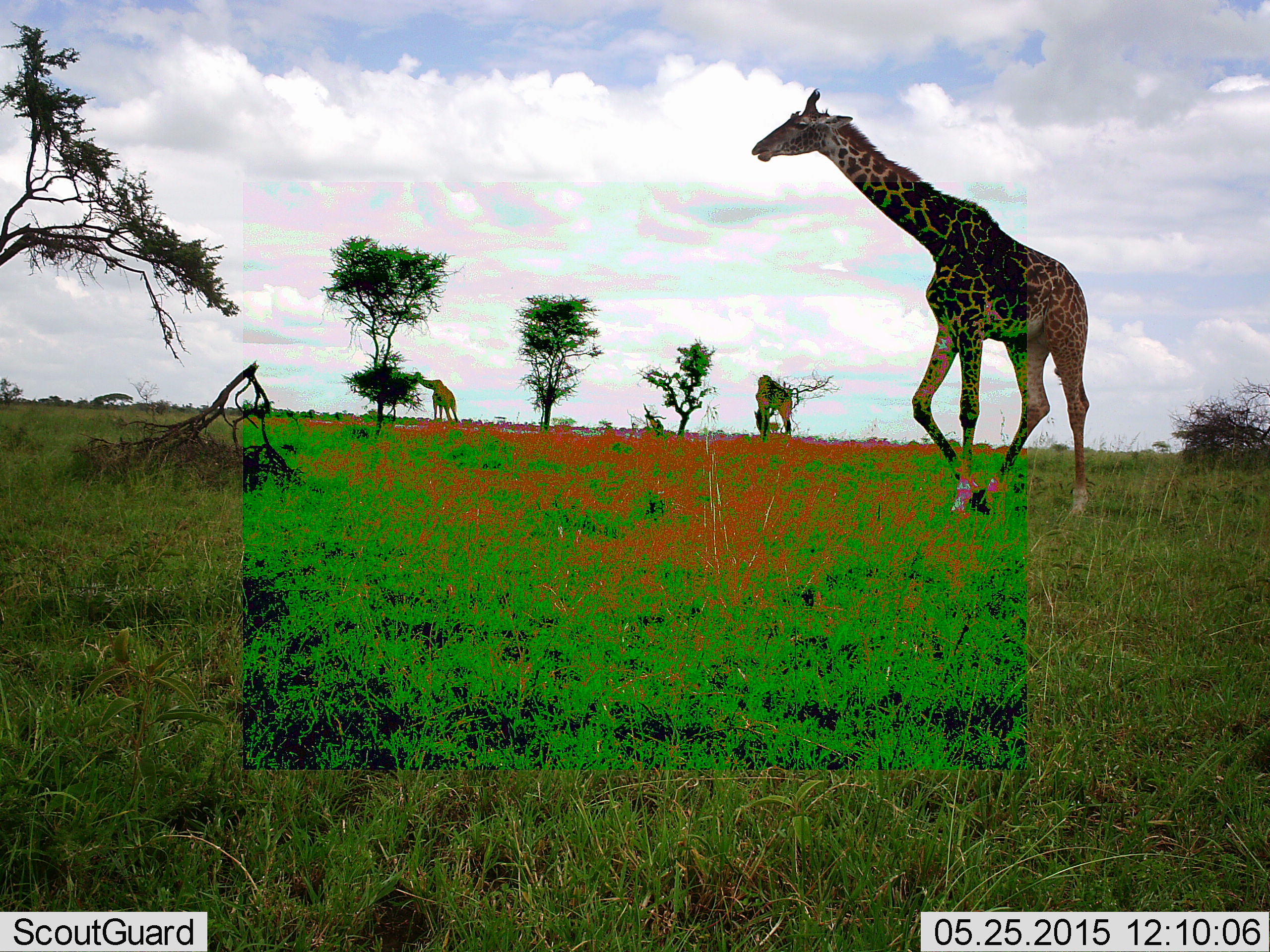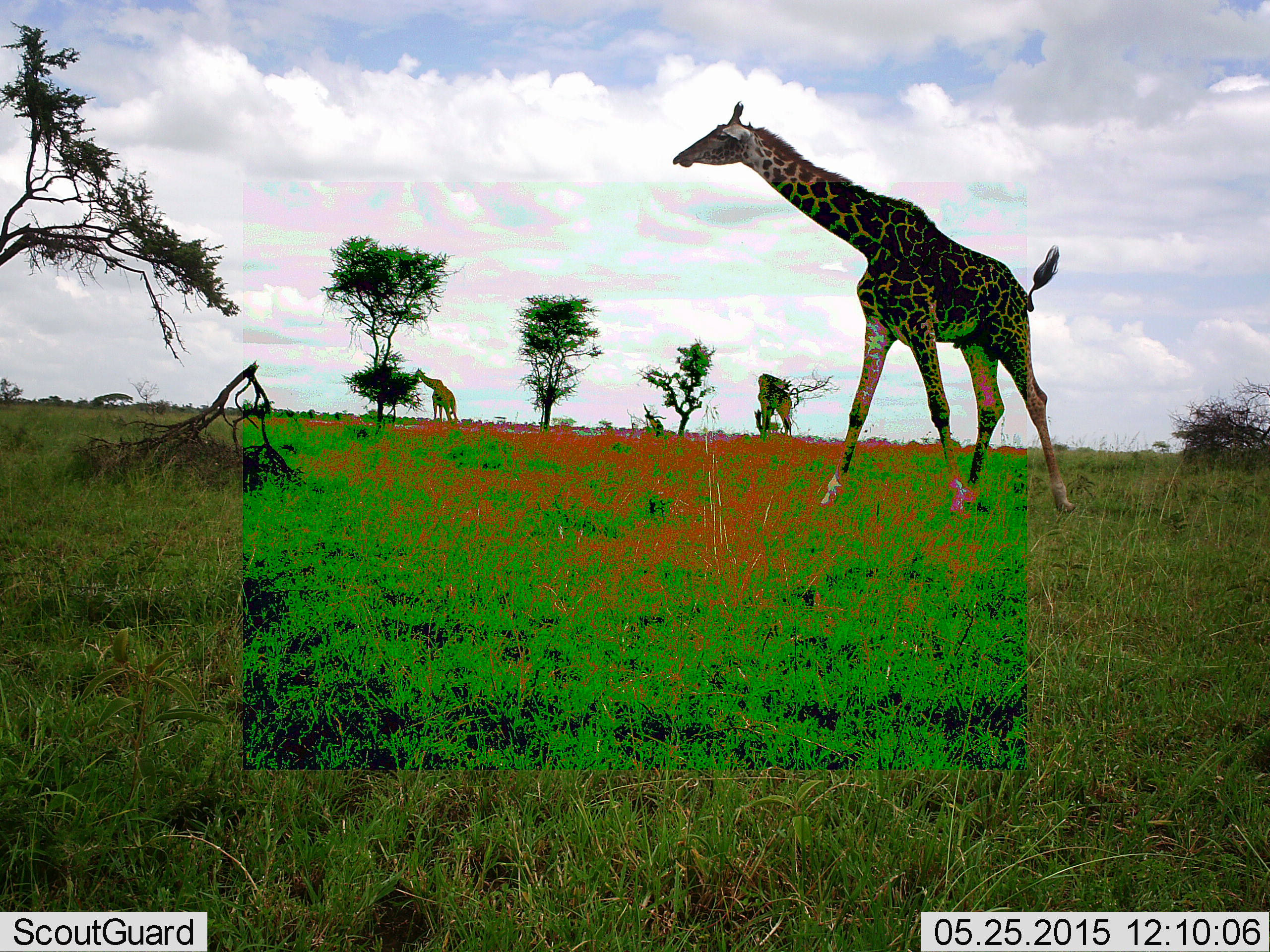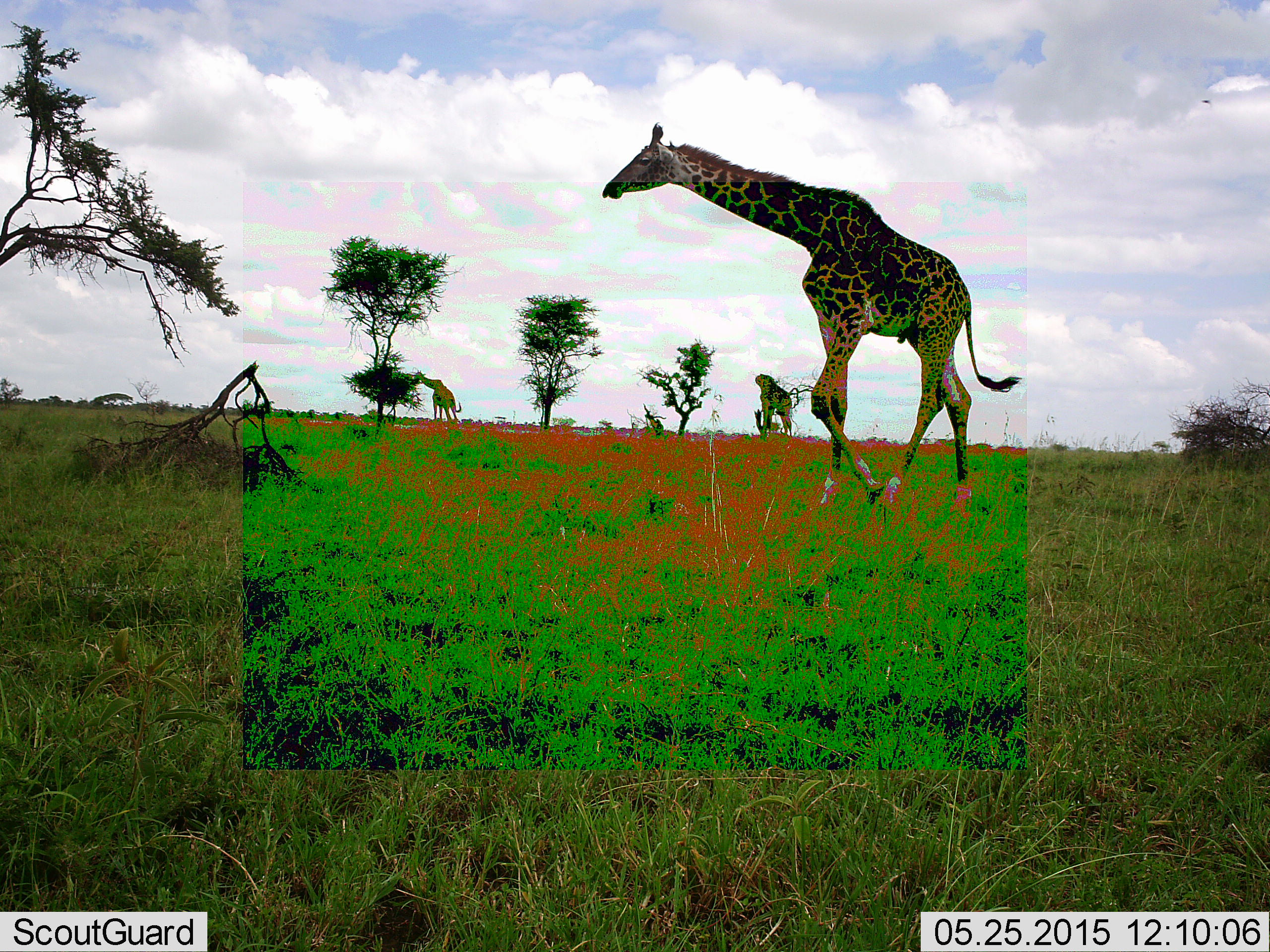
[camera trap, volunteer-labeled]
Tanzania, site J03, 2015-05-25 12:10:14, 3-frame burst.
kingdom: Animalia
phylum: Chordata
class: Mammalia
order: Artiodactyla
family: Giraffidae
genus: Giraffa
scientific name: Giraffa camelopardalis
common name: giraffe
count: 3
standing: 30%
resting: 0%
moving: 90%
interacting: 0%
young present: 0%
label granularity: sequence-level